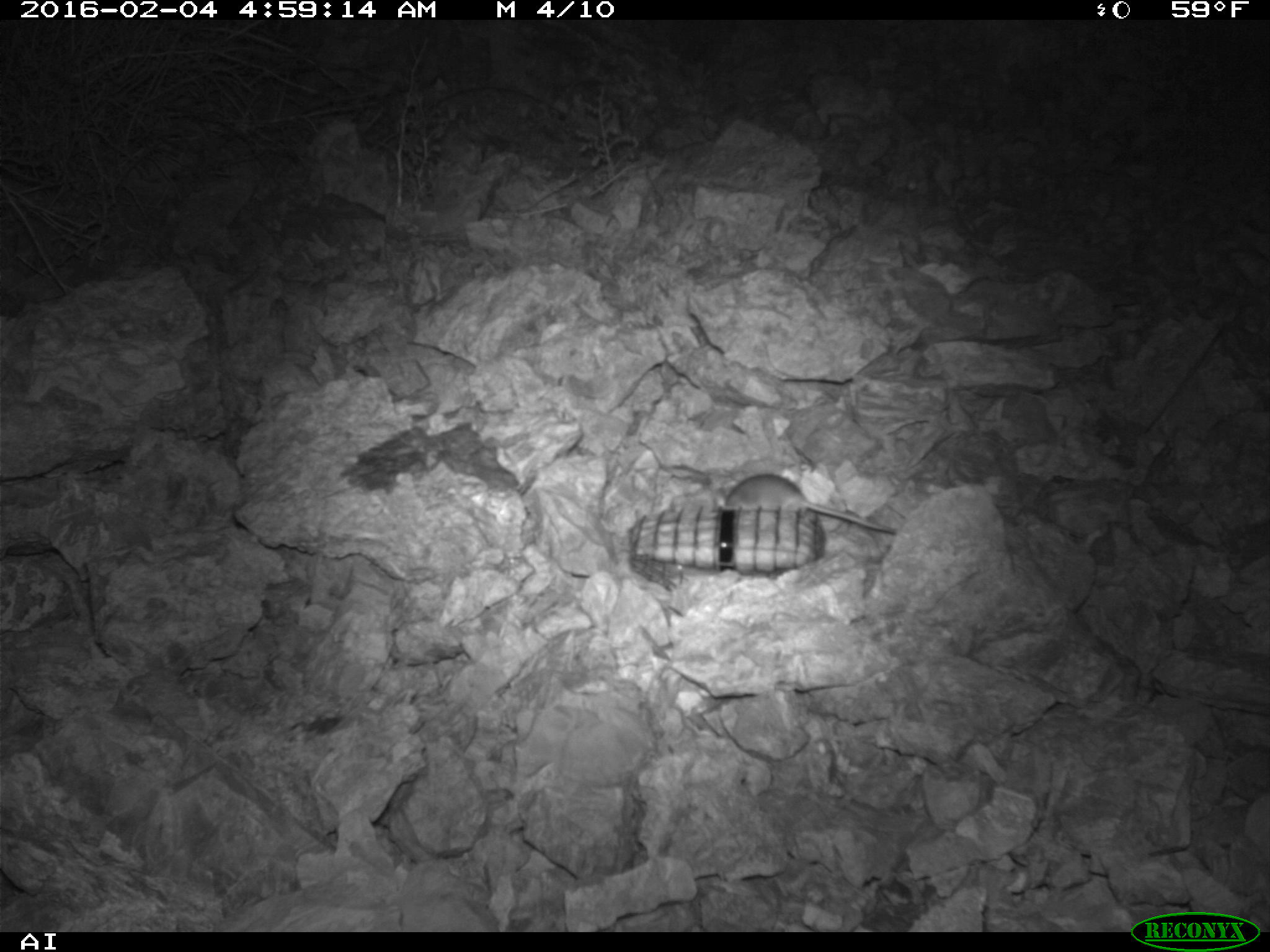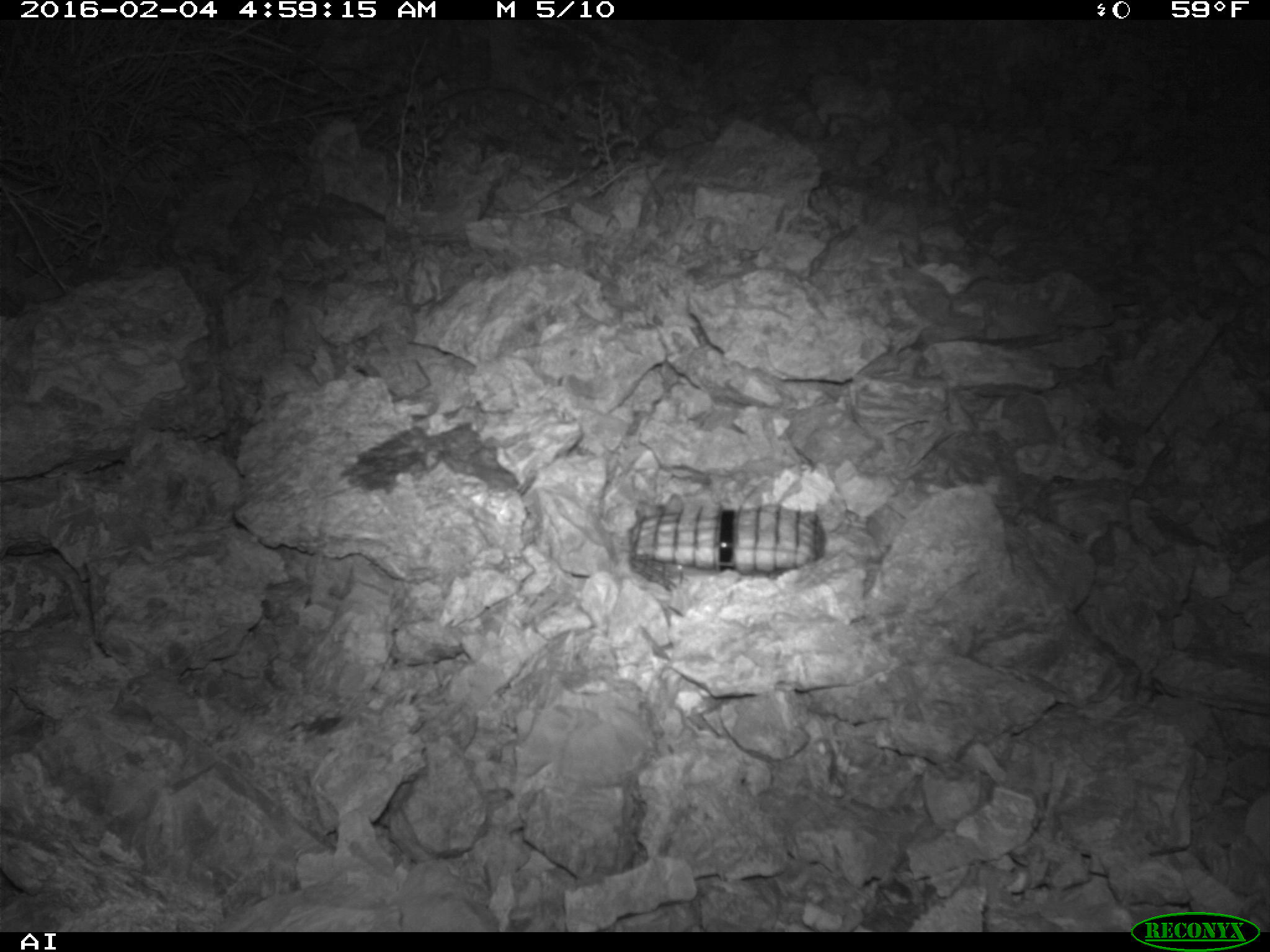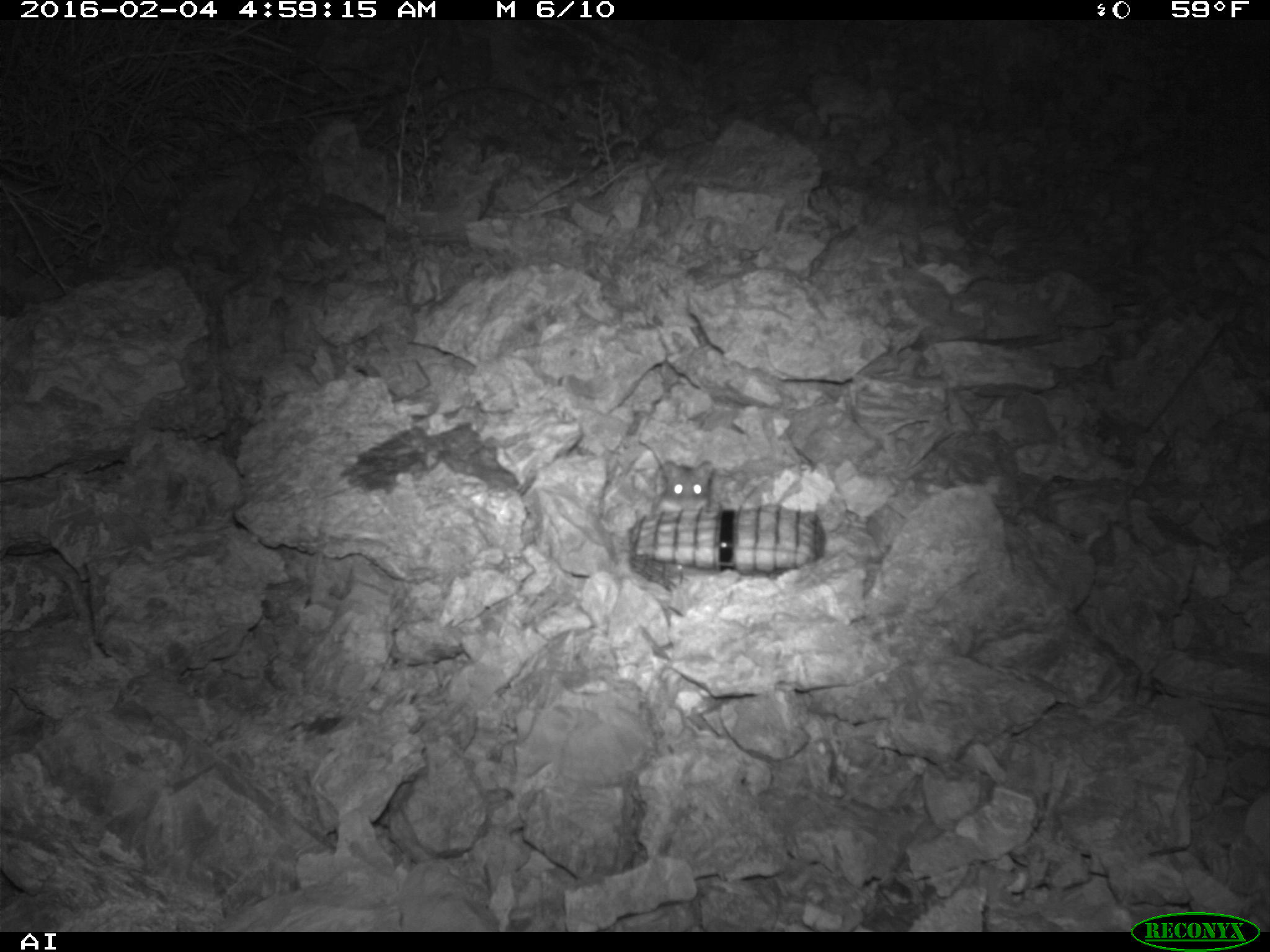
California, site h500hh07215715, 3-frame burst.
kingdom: Animalia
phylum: Chordata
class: Mammalia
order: Rodentia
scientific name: Rodentia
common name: rodent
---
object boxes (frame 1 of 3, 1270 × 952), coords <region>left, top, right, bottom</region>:
rodent: <region>714, 472, 900, 536</region>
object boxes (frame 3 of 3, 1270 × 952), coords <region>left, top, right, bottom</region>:
rodent: <region>656, 459, 714, 515</region>